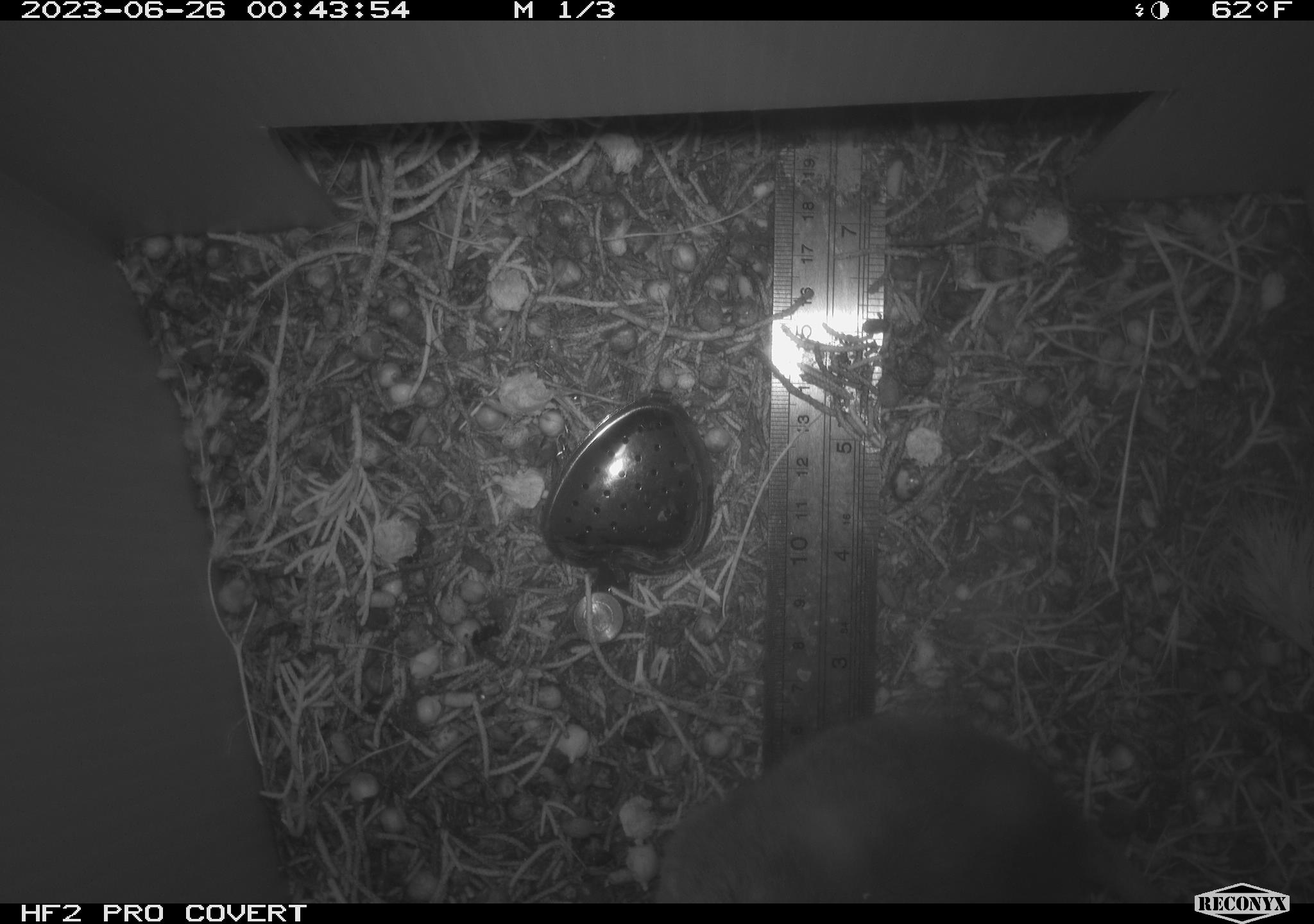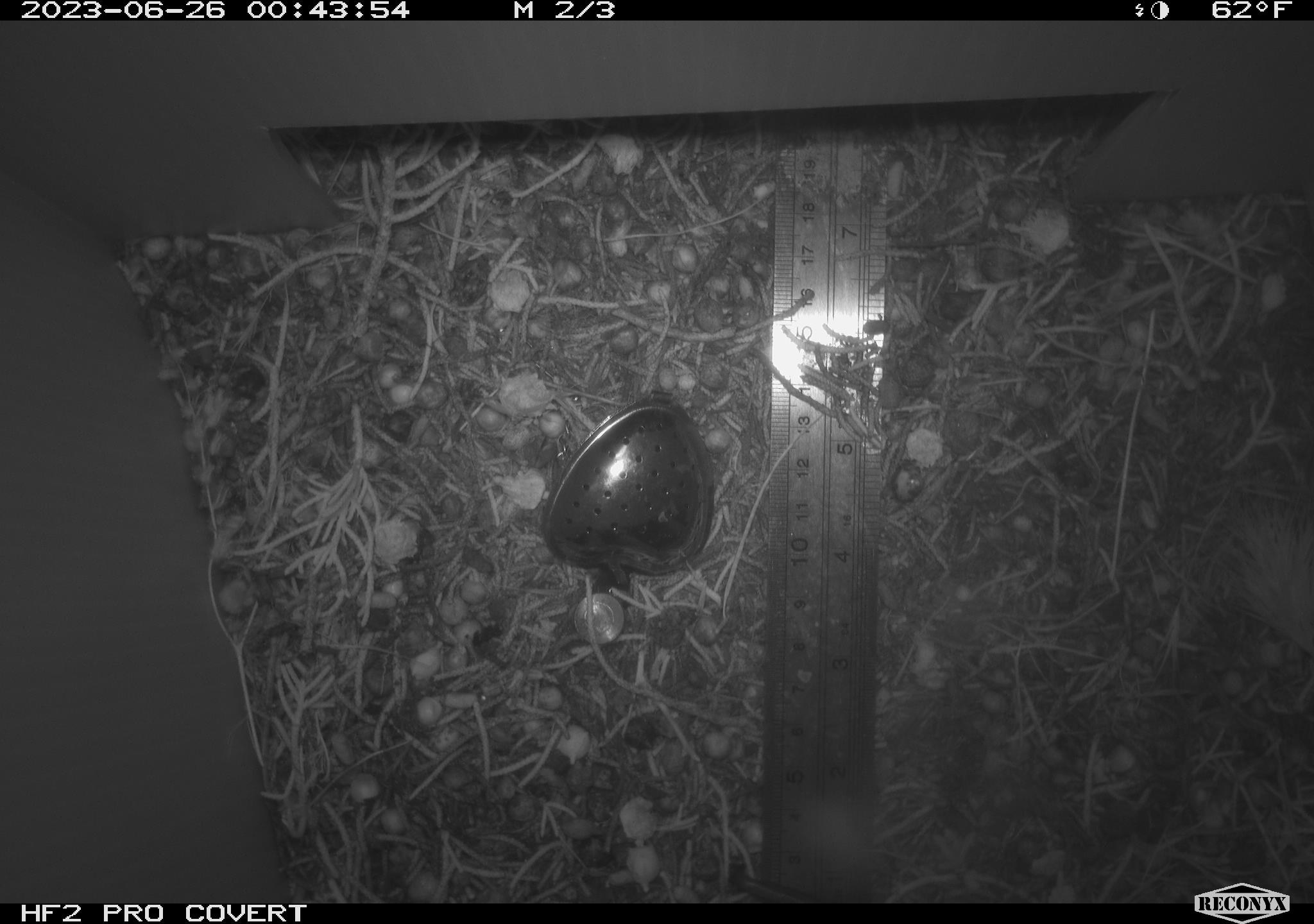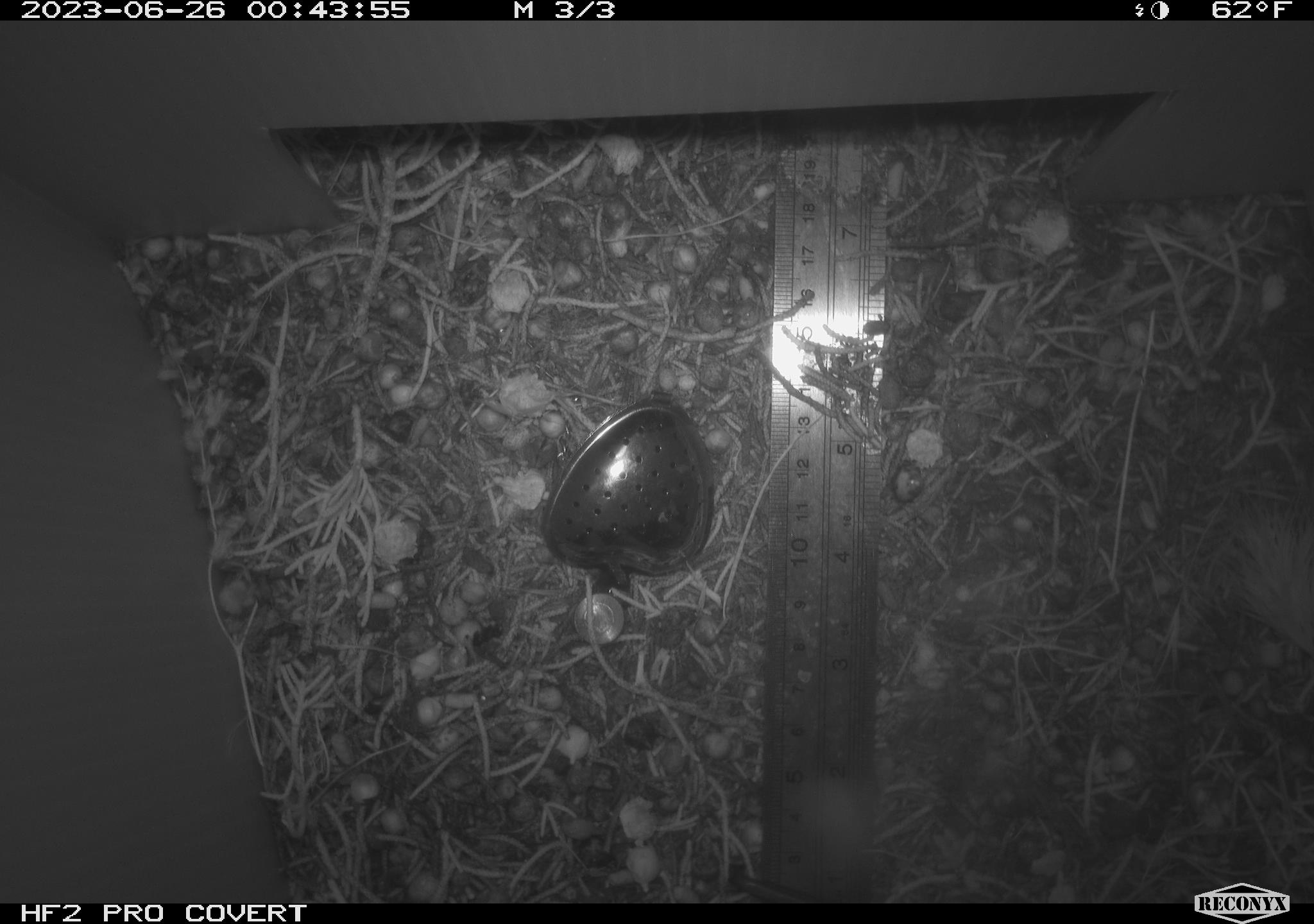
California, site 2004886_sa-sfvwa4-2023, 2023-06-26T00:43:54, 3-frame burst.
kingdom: Animalia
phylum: Chordata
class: Mammalia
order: Rodentia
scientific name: Rodentia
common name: mouse species